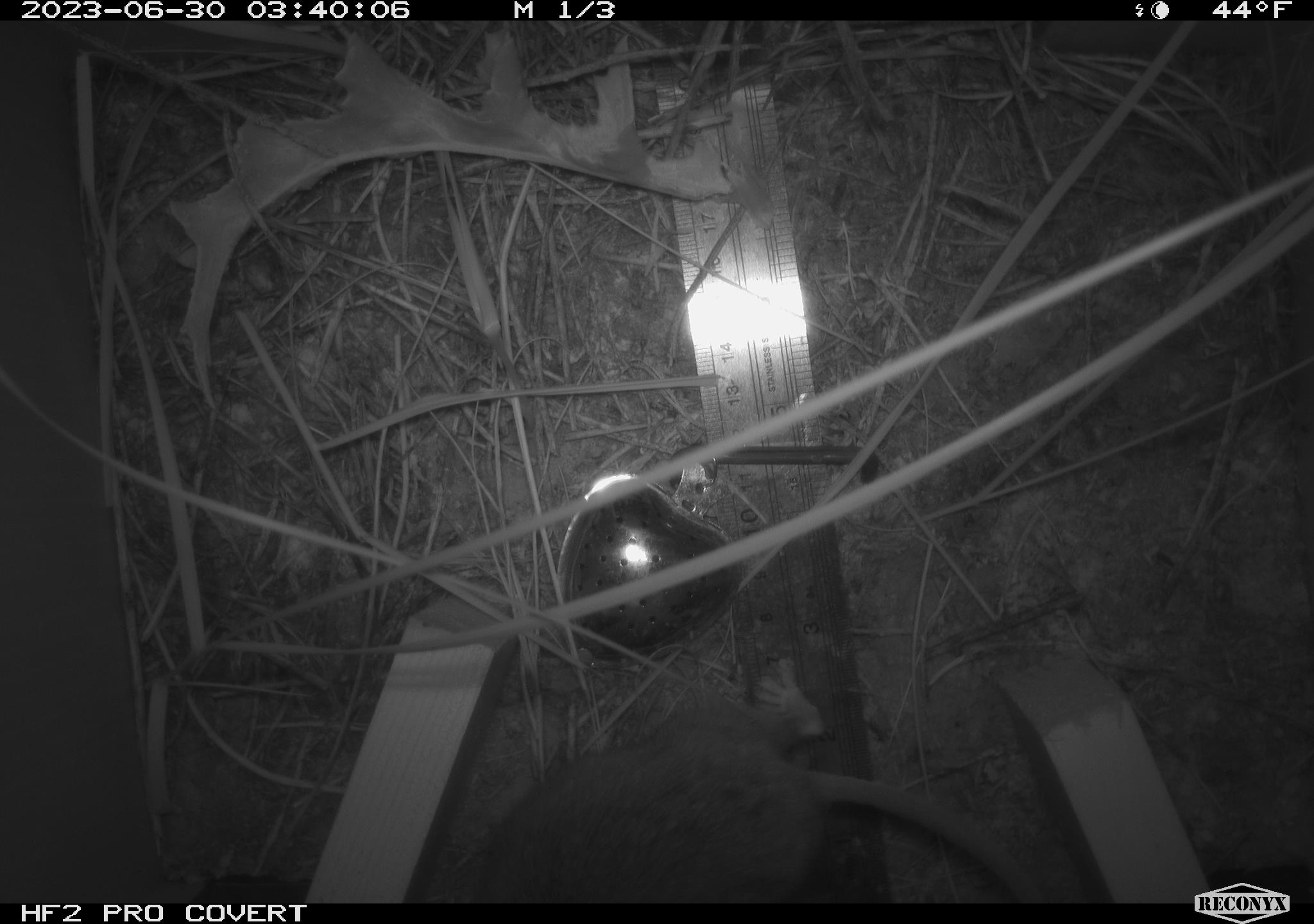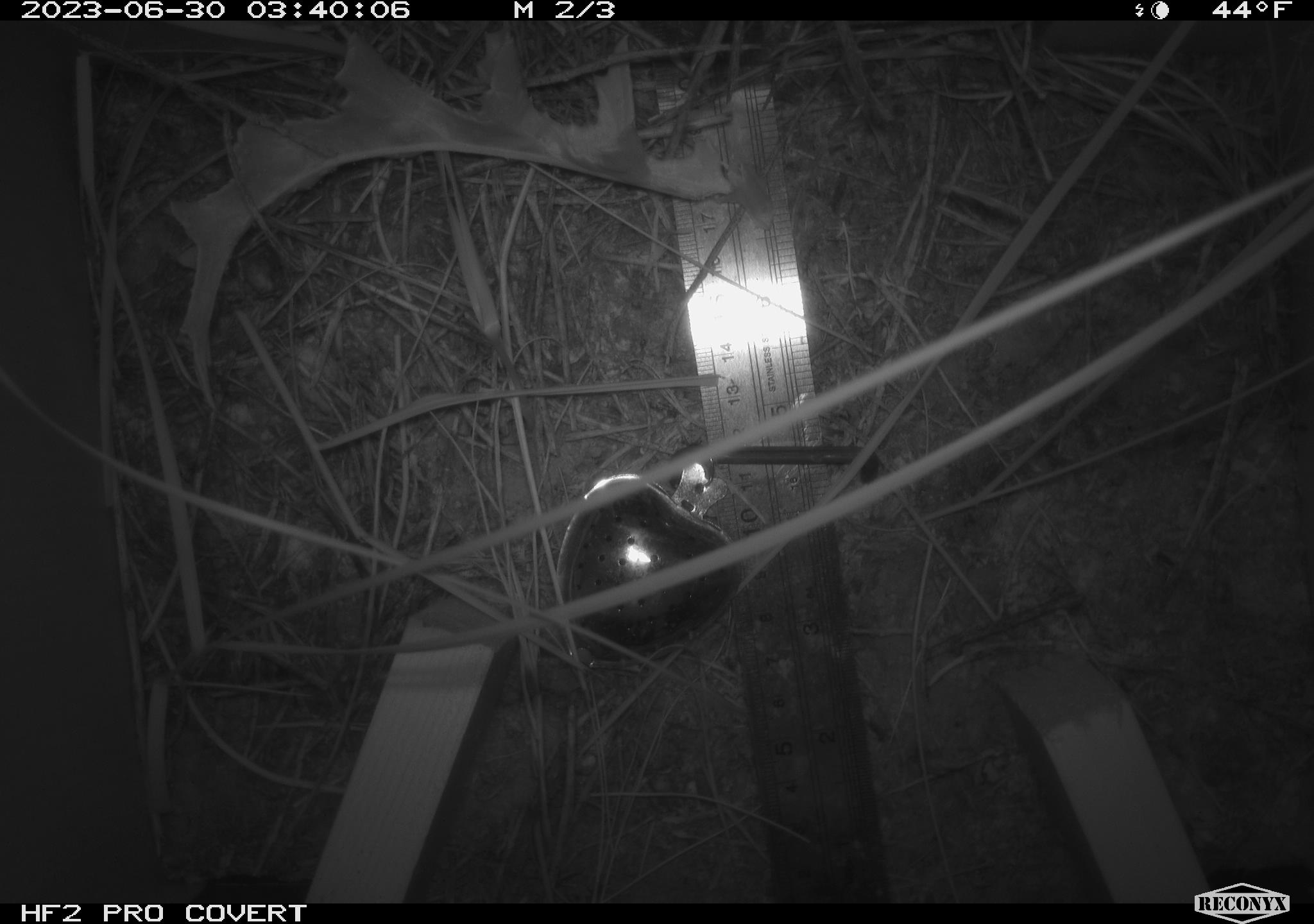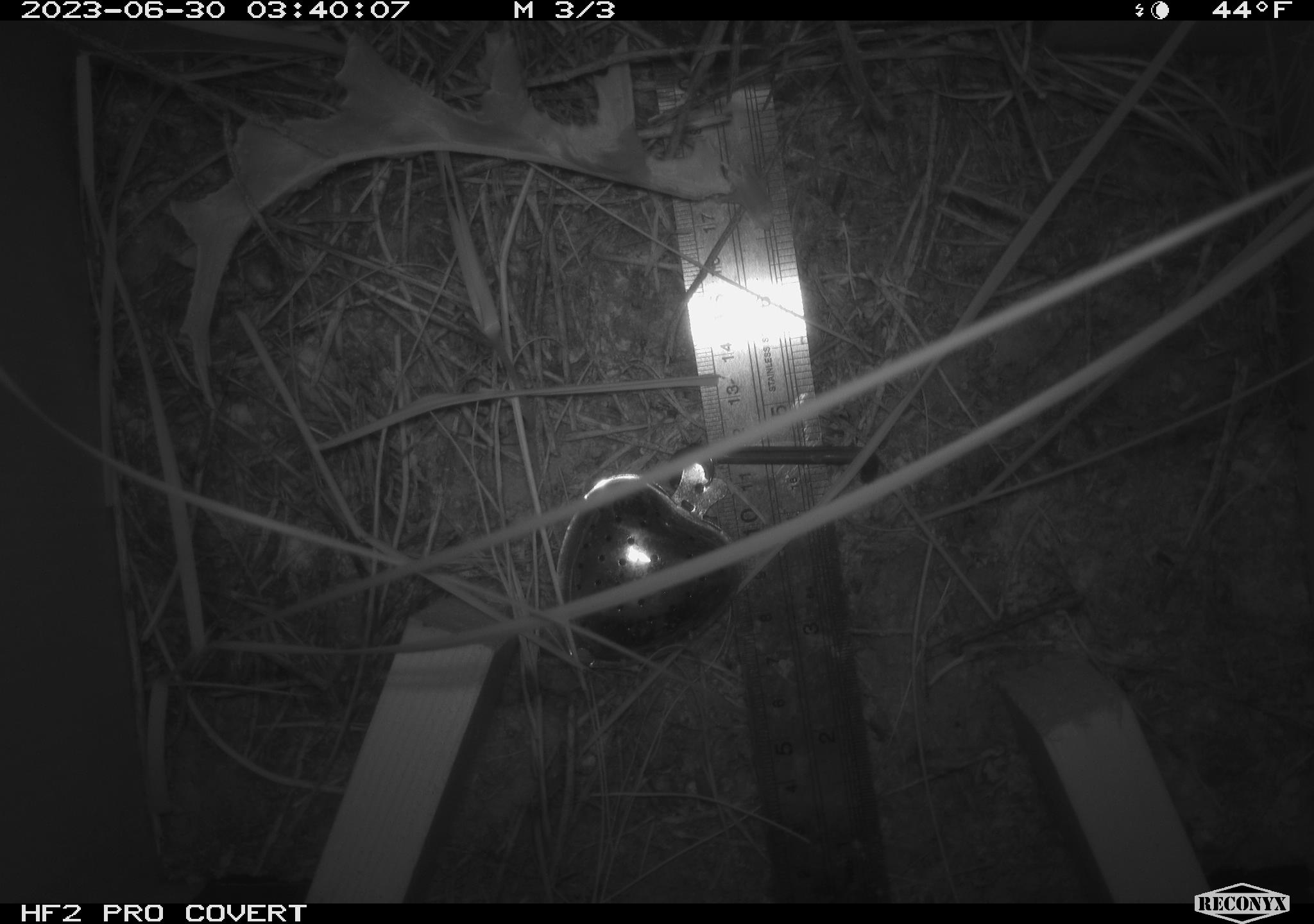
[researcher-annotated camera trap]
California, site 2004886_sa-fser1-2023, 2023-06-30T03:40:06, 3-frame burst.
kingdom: Animalia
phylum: Chordata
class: Mammalia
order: Rodentia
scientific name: Rodentia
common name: mouse species